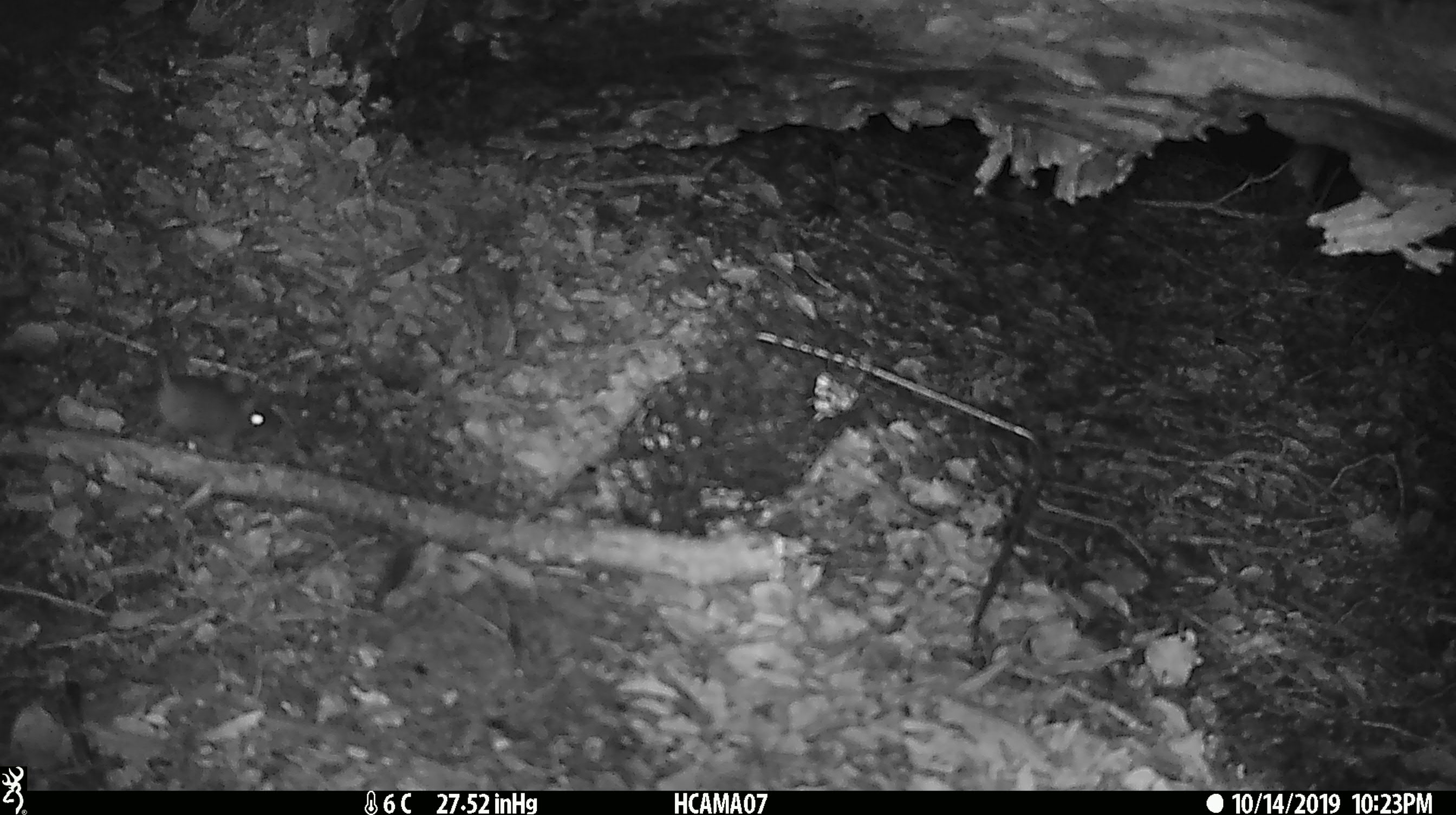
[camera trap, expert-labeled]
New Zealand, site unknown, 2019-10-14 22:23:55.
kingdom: Animalia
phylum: Chordata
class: Mammalia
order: Rodentia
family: Muridae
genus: Mus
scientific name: Mus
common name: mouse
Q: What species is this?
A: Mouse (Mus).